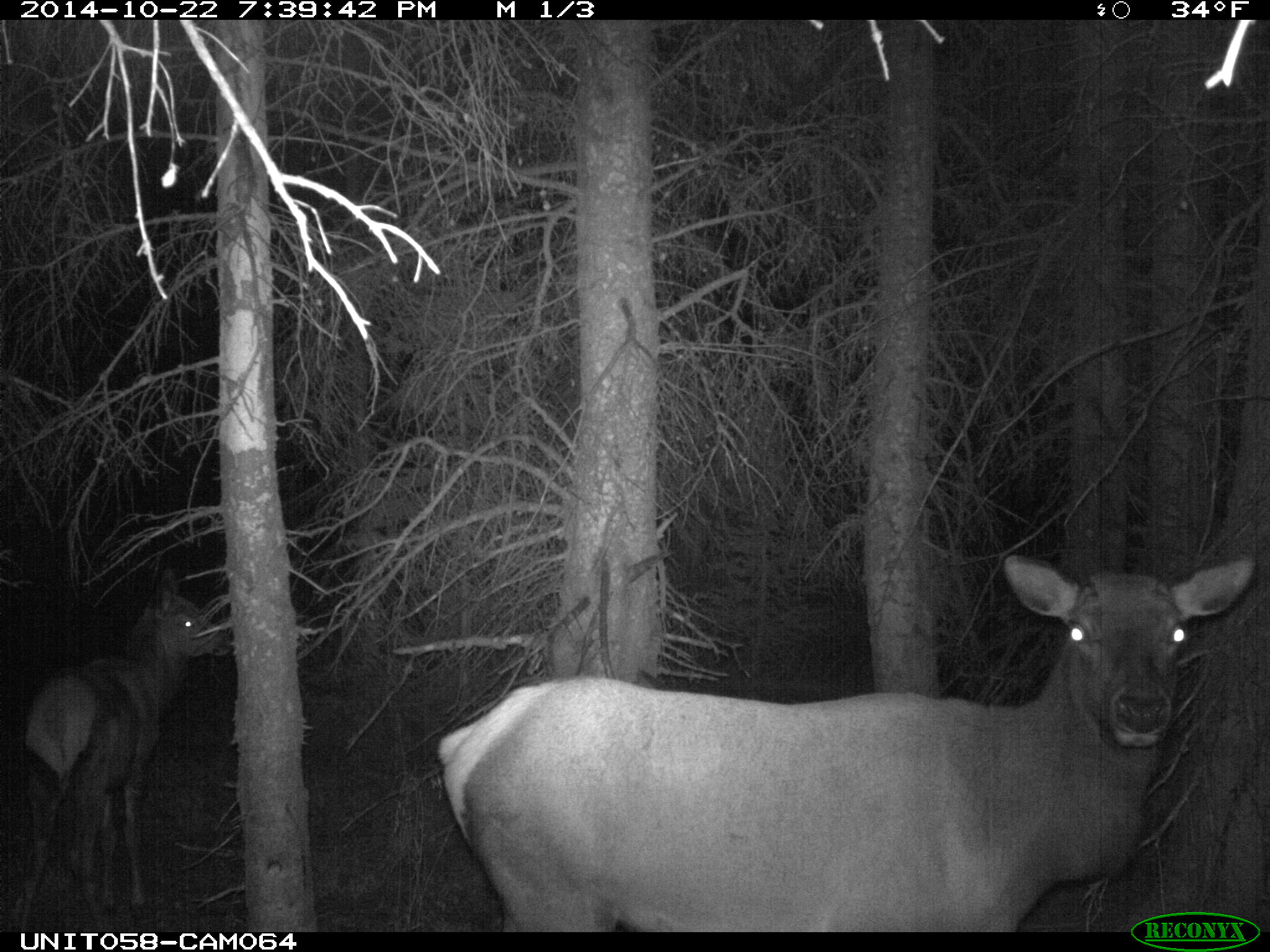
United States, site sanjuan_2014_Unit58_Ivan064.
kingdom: Animalia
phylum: Chordata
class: Mammalia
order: Artiodactyla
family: Cervidae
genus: Cervus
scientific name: Cervus elaphus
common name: red deer